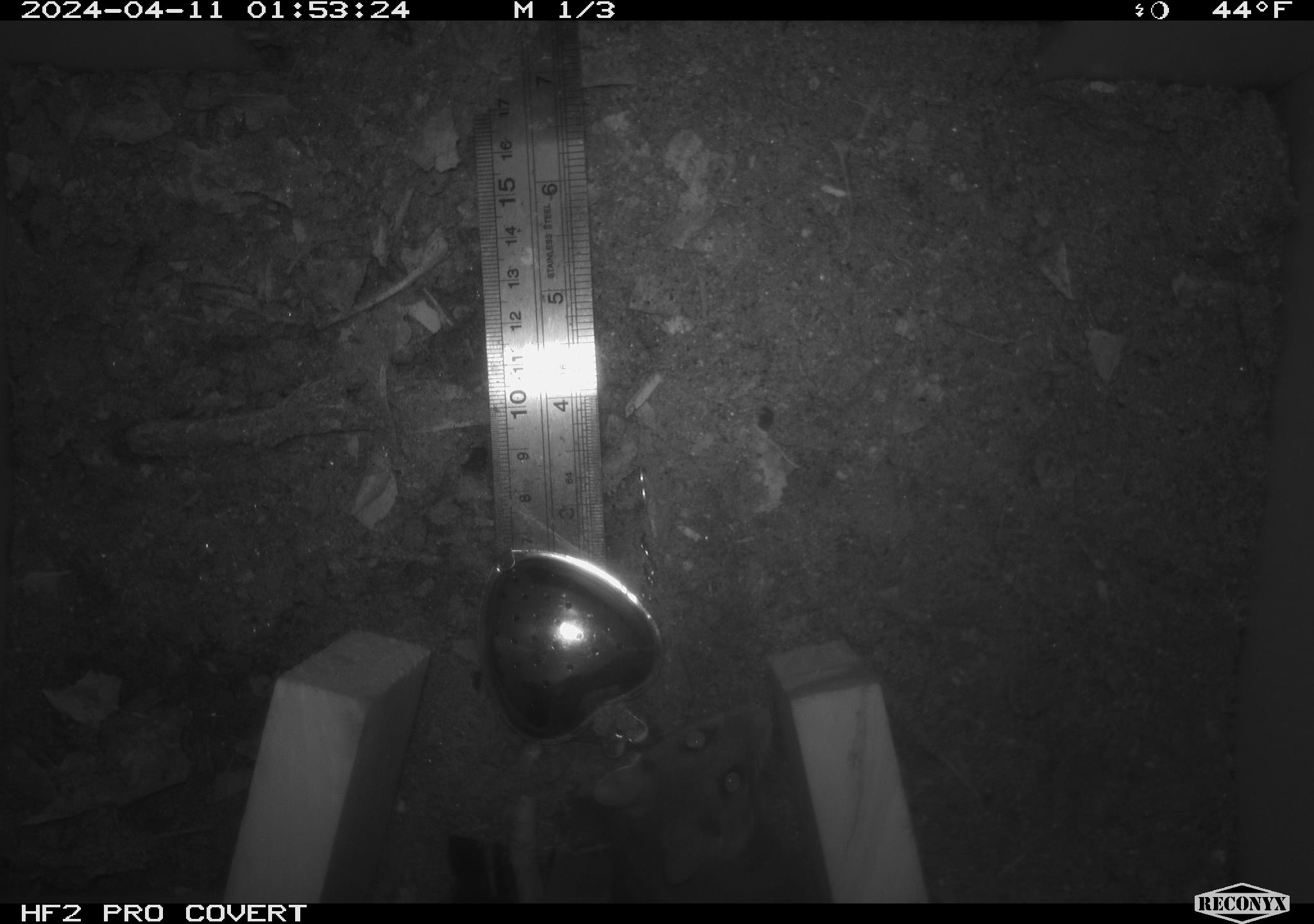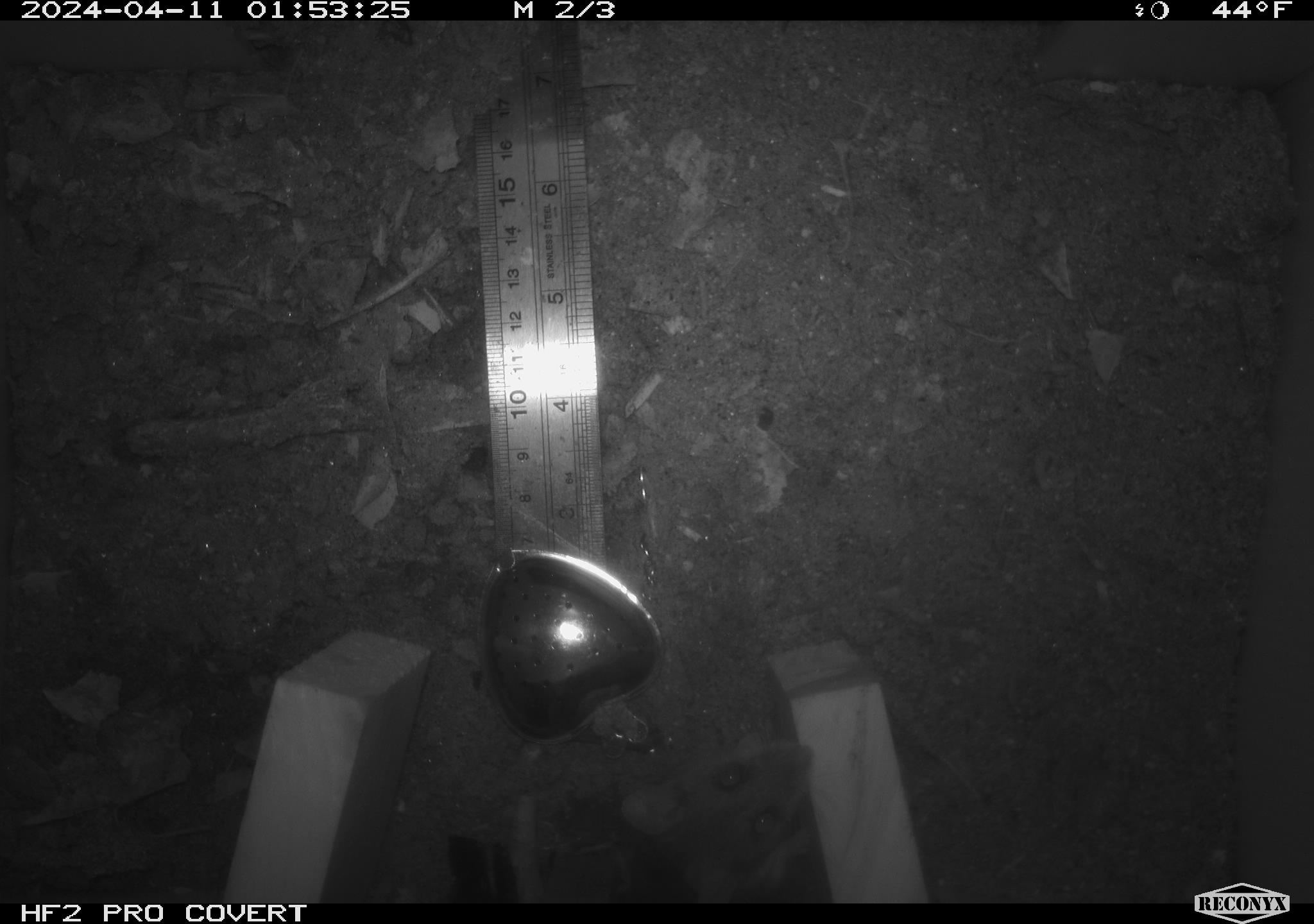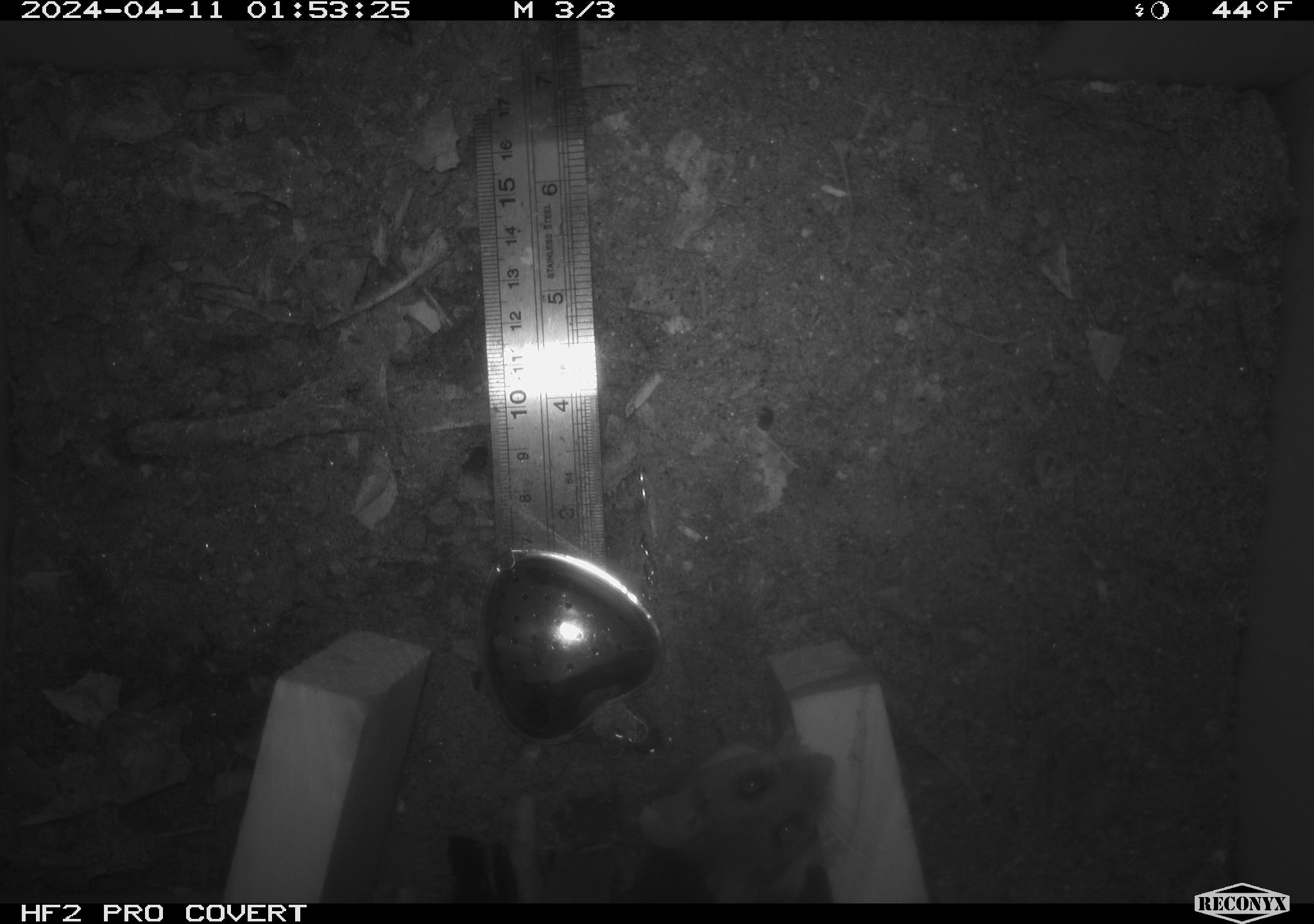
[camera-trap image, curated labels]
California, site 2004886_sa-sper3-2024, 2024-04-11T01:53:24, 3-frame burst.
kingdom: Animalia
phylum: Chordata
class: Mammalia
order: Rodentia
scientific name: Rodentia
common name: mouse species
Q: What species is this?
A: Mouse species (Rodentia).